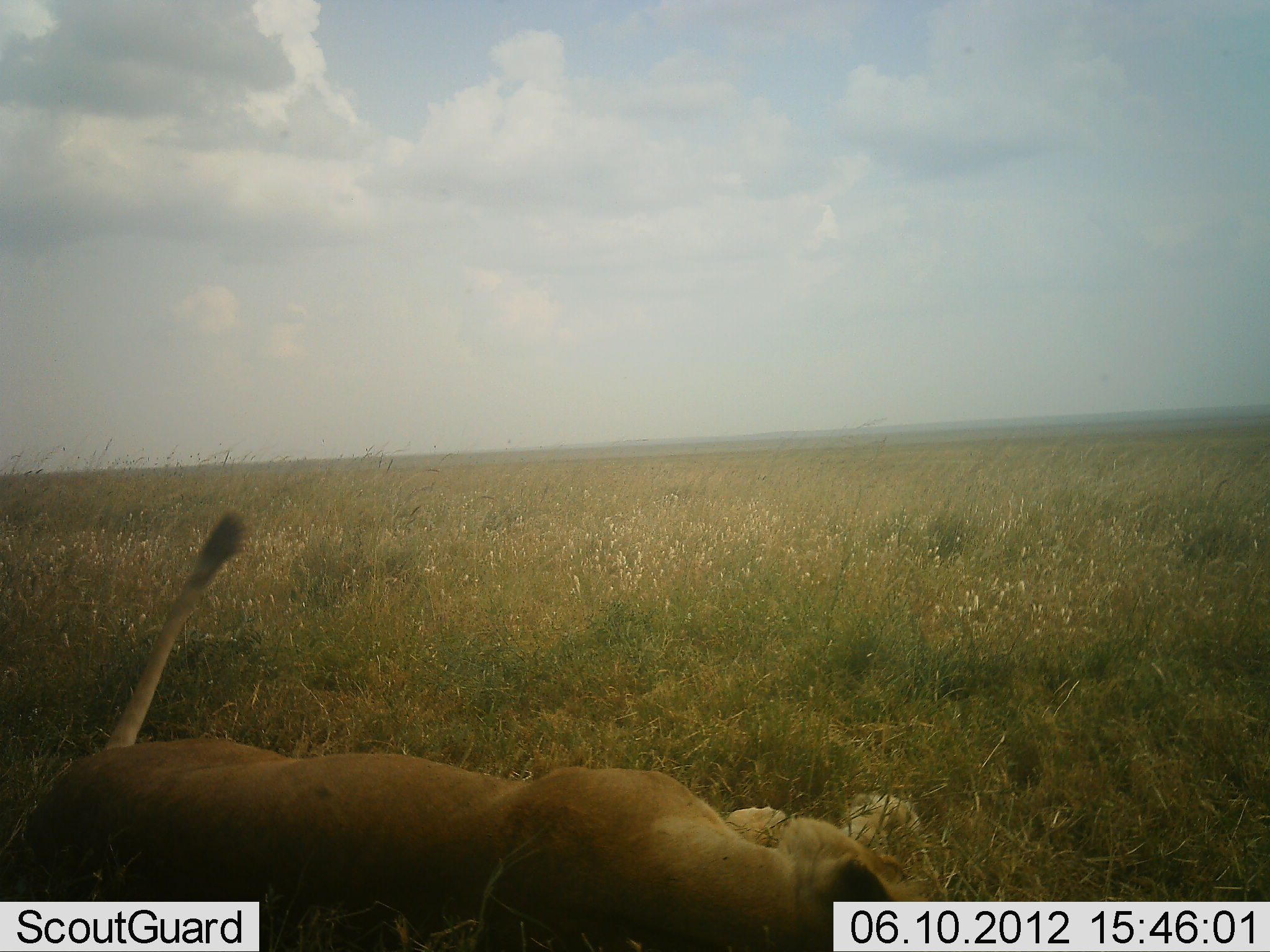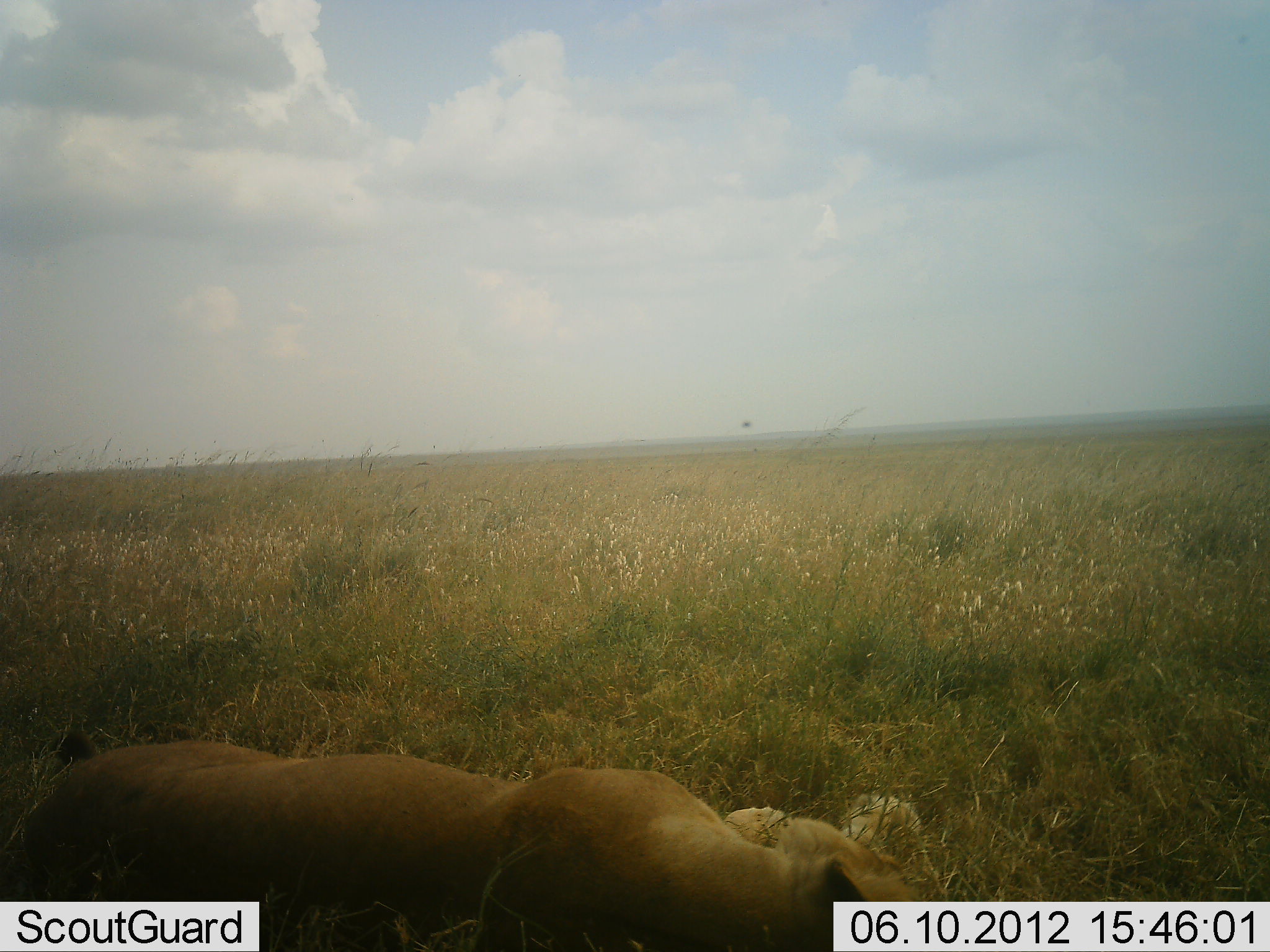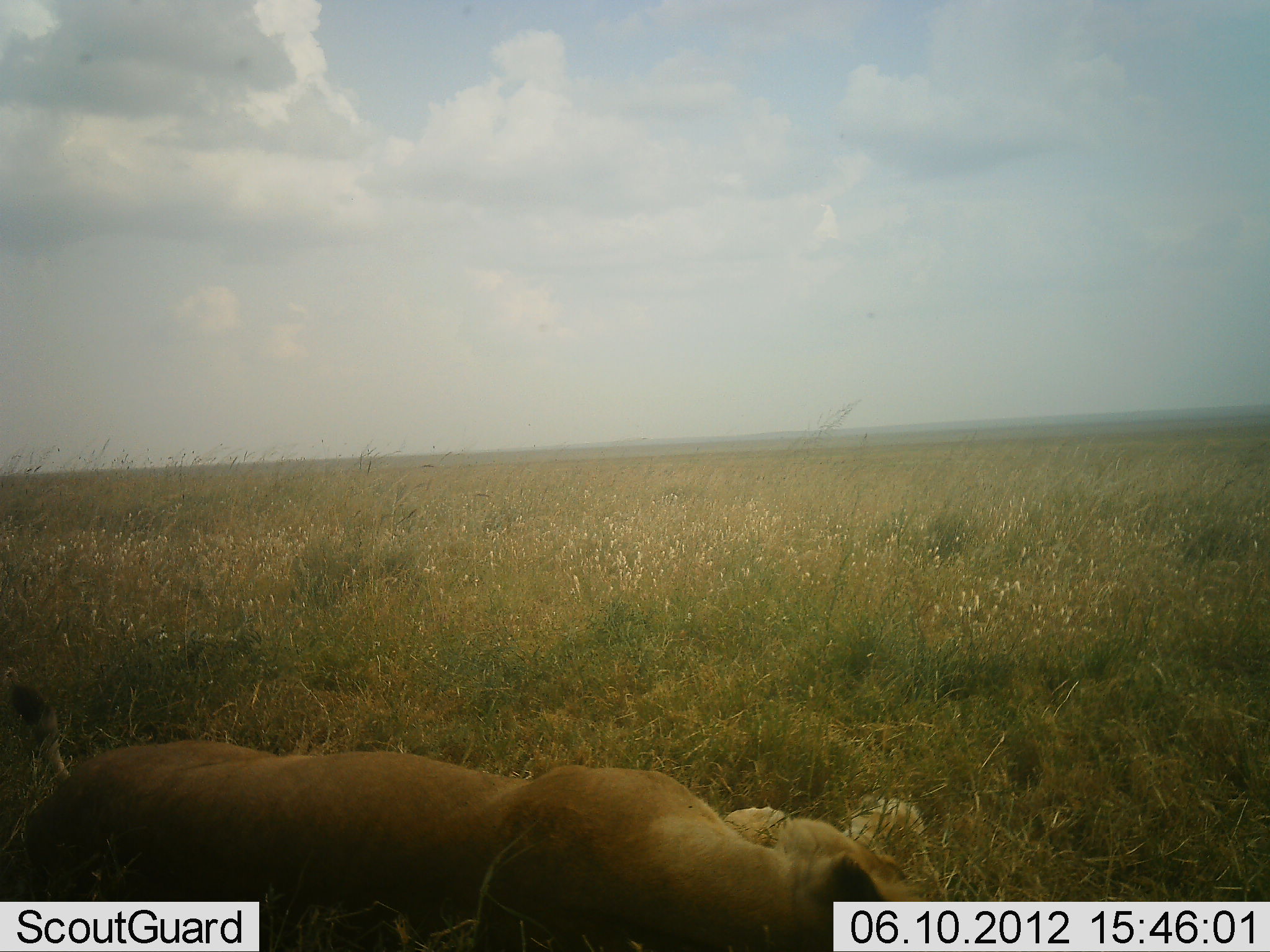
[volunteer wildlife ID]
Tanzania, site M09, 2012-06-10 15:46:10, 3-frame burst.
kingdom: Animalia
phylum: Chordata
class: Mammalia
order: Carnivora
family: Felidae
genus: Panthera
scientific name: Panthera leo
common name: lion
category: lionfemale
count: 1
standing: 0%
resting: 100%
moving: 0%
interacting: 0%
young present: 0%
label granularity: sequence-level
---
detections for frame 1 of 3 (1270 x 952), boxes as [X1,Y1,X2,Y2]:
animal: [25,511,953,952]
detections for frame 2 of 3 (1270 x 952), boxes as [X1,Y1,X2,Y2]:
animal: [0,725,948,951]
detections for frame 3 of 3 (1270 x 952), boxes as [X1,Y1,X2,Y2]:
animal: [1,680,953,952]